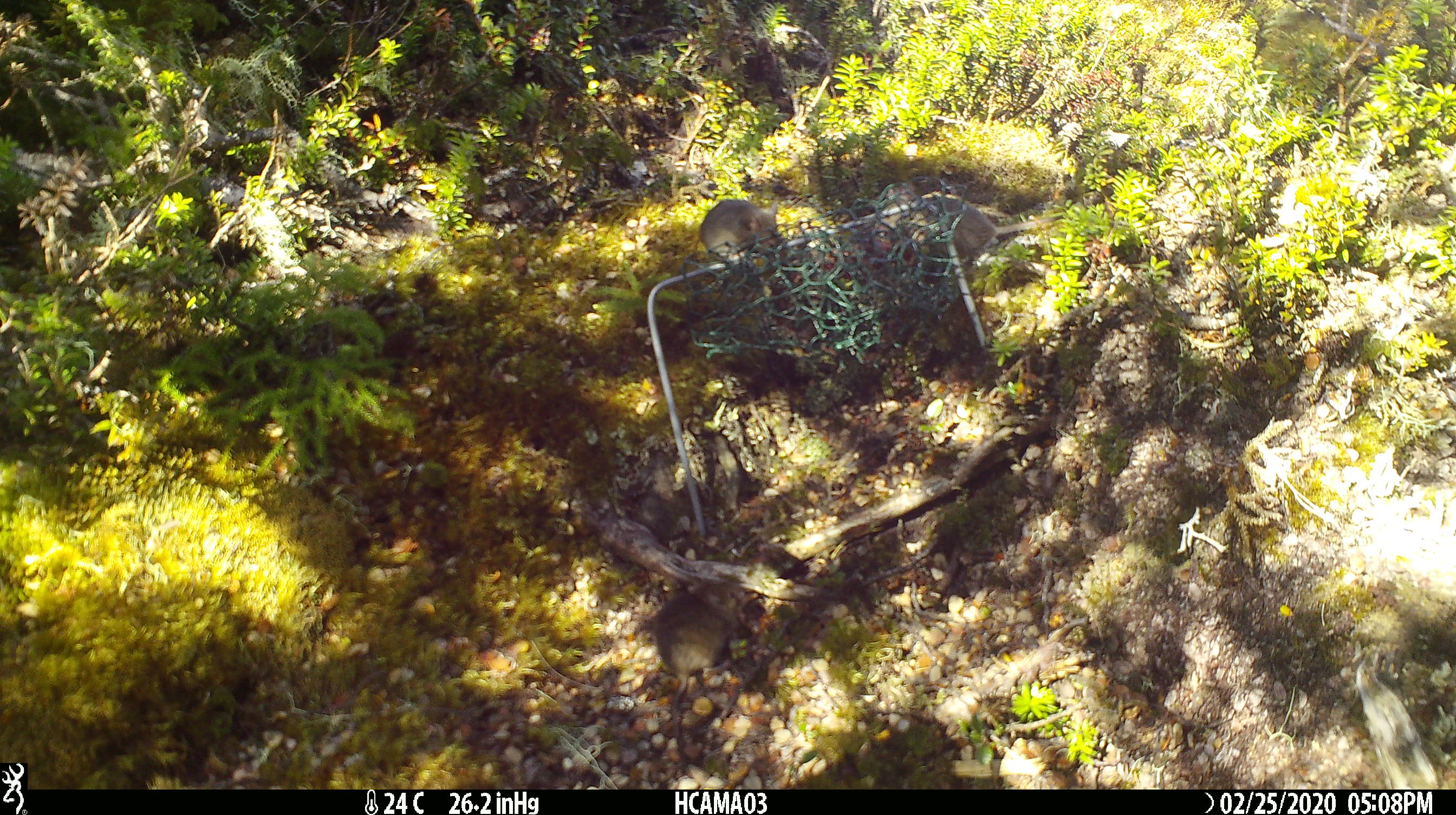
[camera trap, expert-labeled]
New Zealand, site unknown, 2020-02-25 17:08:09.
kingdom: Animalia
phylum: Chordata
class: Mammalia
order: Rodentia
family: Muridae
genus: Mus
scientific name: Mus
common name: mouse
Mouse (Mus).